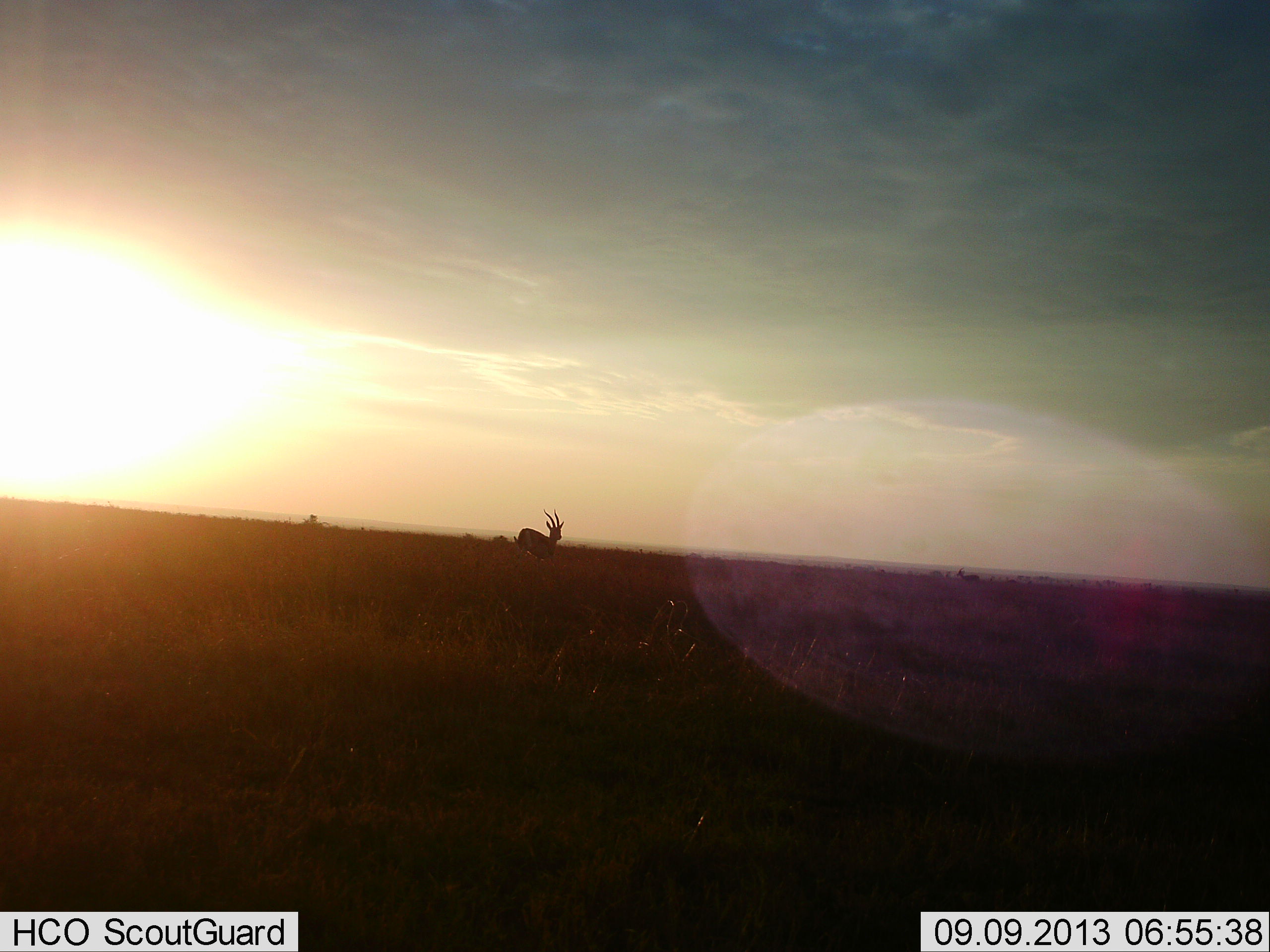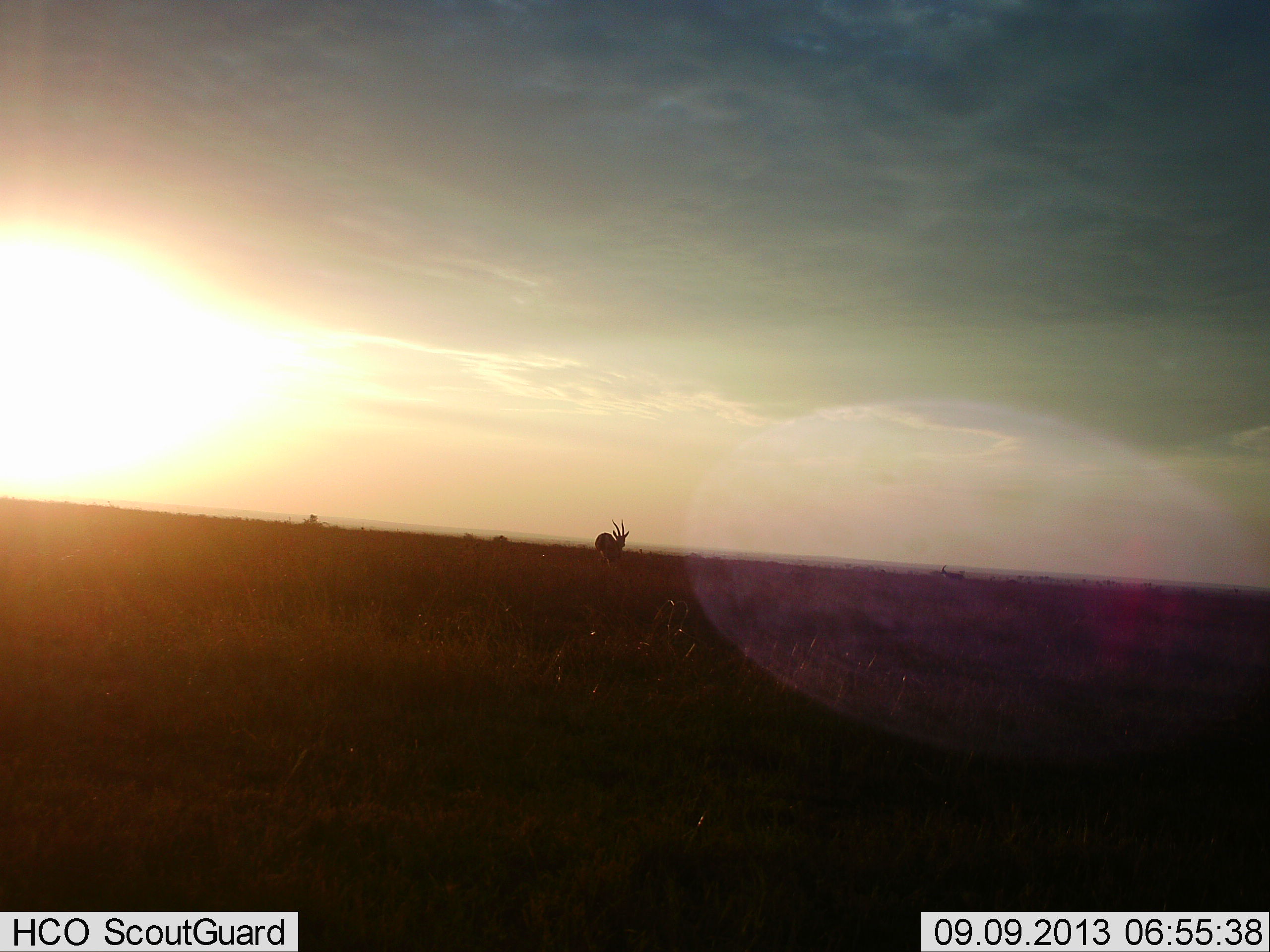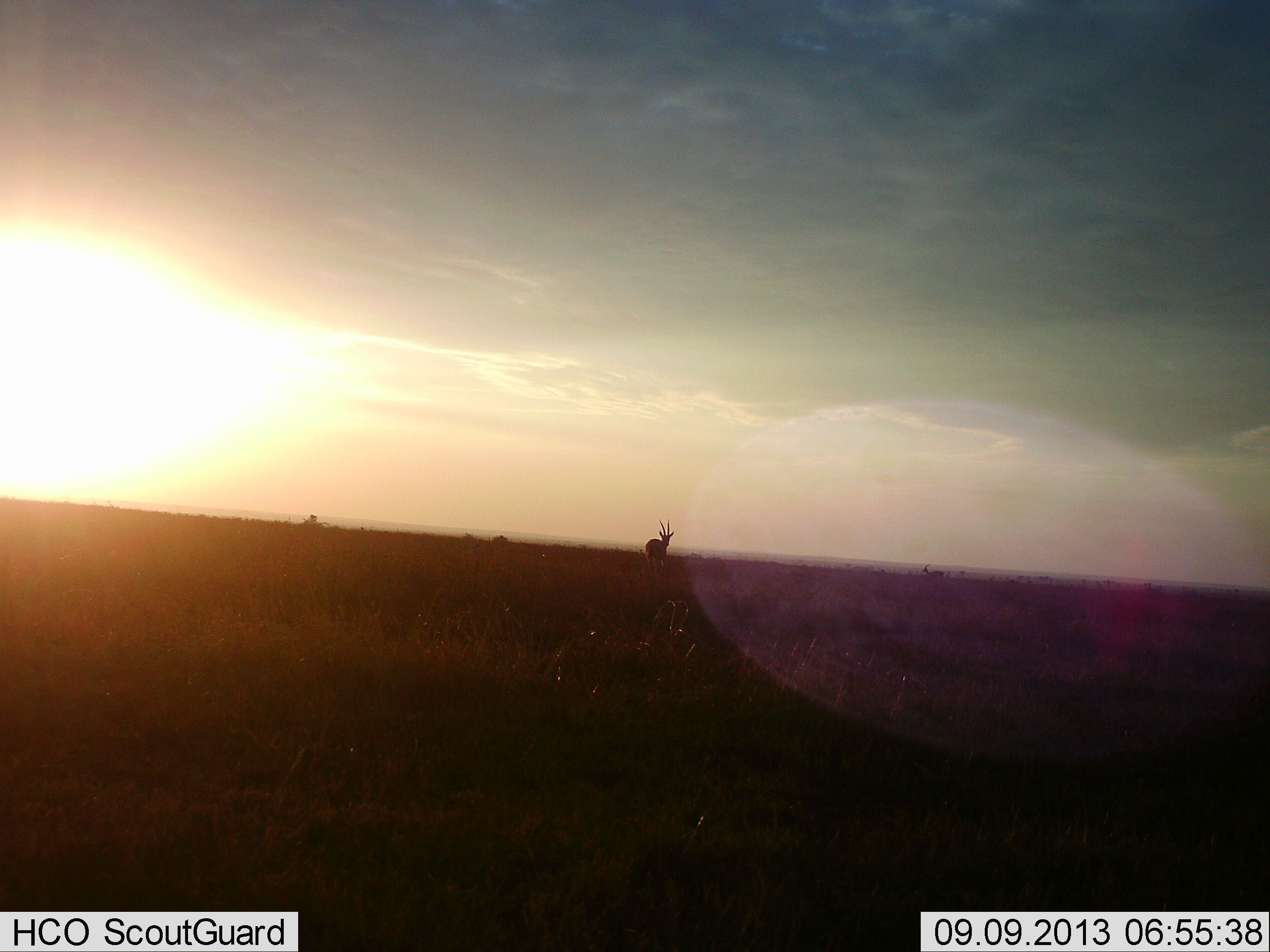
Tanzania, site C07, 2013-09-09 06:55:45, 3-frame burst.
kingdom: Animalia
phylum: Chordata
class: Mammalia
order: Artiodactyla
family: Bovidae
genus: Eudorcas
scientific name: Eudorcas thomsonii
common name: thomson's gazelle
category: gazellethomsons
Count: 2.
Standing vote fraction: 15%.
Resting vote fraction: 0%.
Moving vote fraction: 90%.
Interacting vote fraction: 5%.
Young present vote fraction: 0%.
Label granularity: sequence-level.